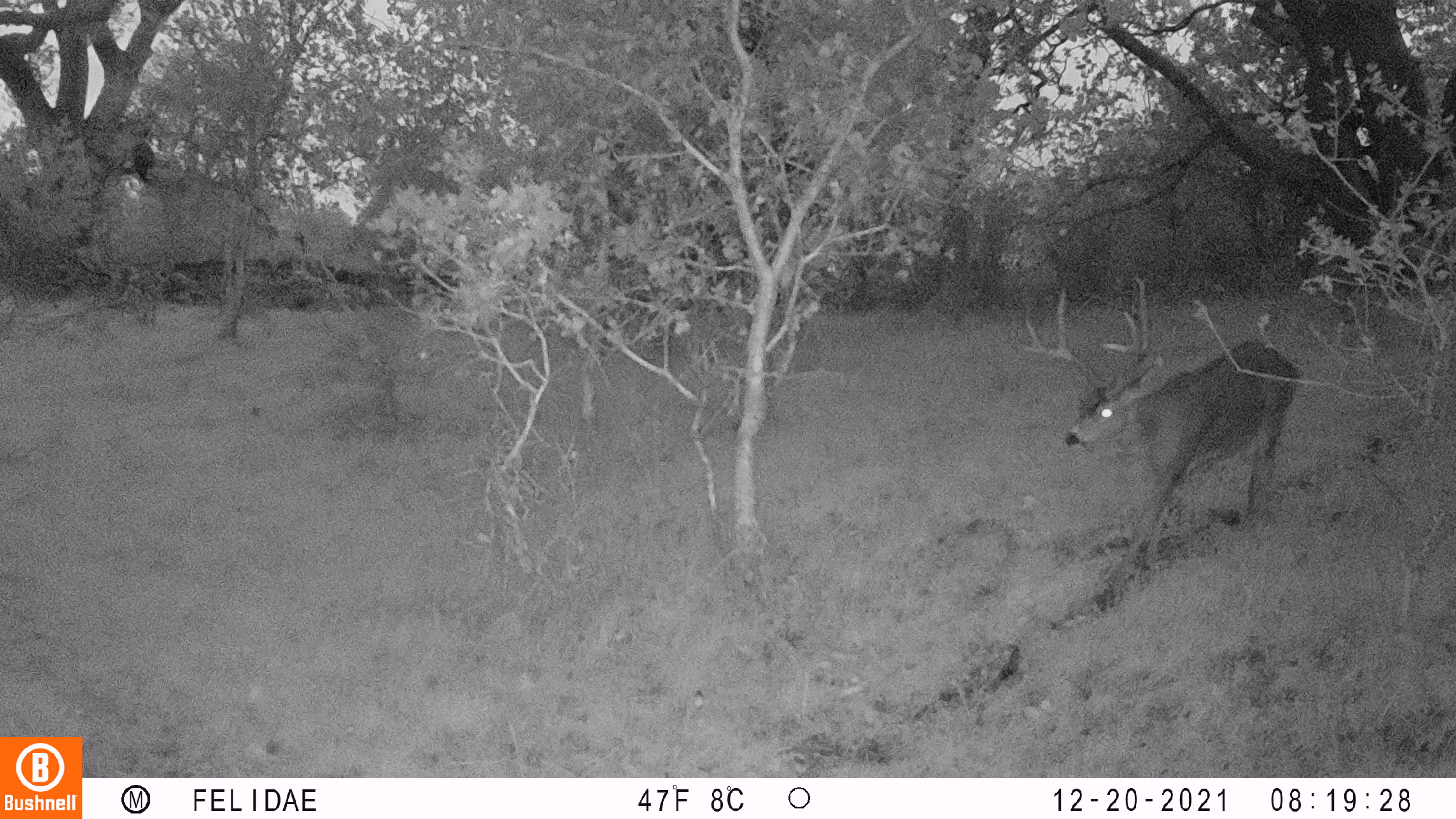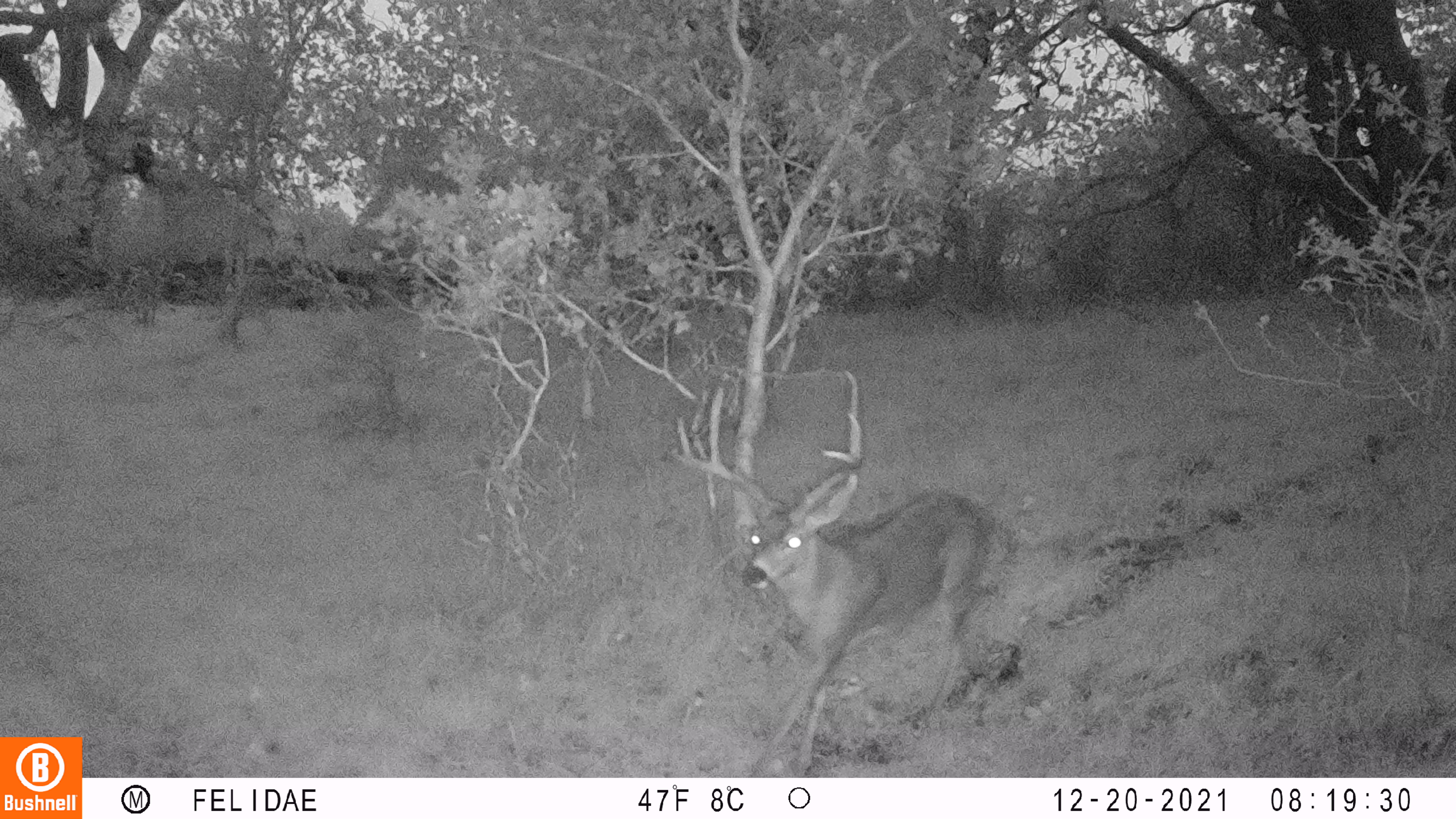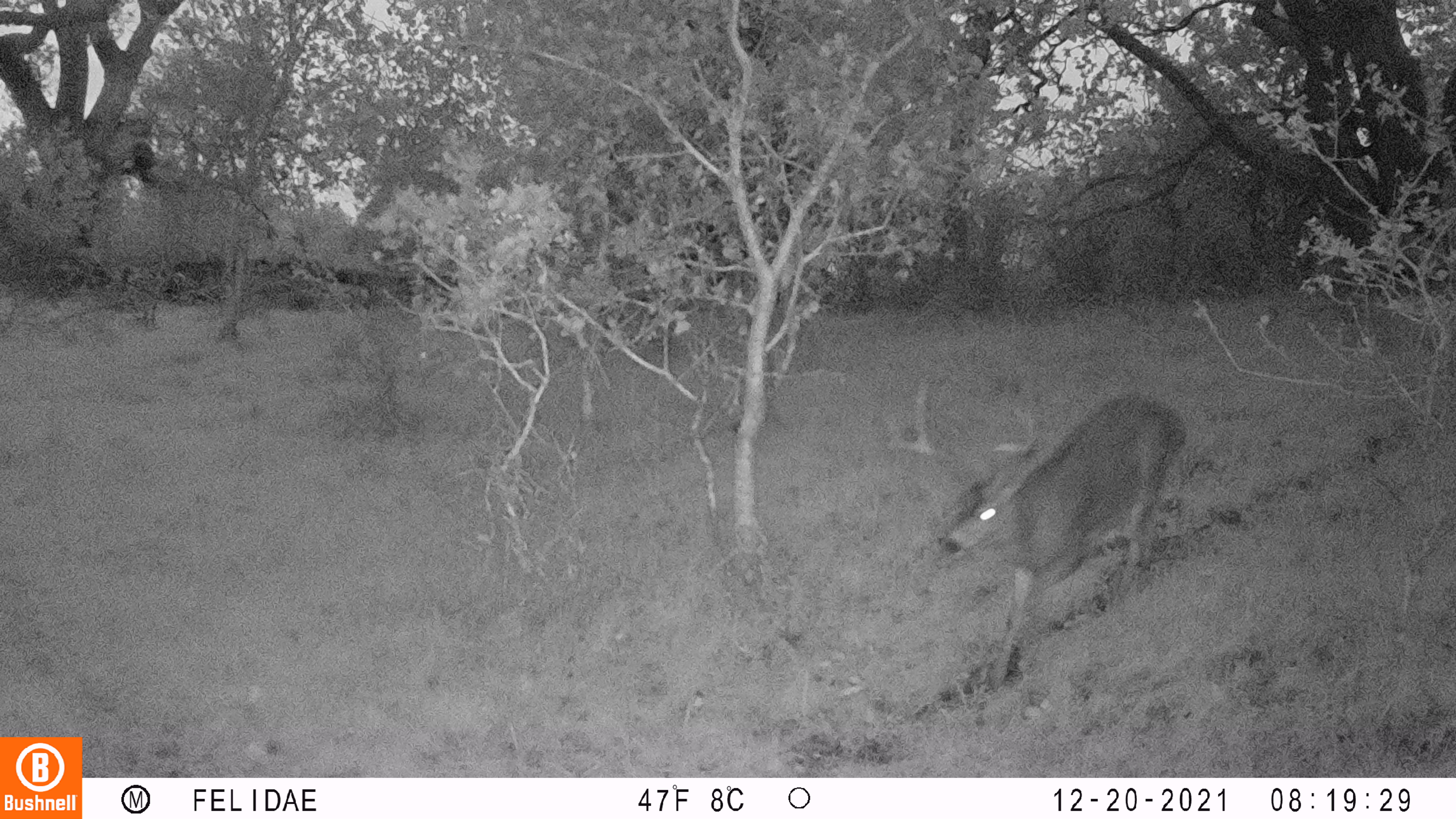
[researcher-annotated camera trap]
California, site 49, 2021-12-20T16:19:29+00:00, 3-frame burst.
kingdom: Animalia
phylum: Chordata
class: Mammalia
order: Artiodactyla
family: Cervidae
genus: Odocoileus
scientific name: Odocoileus hemionus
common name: mule deer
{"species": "mule deer (Odocoileus hemionus)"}